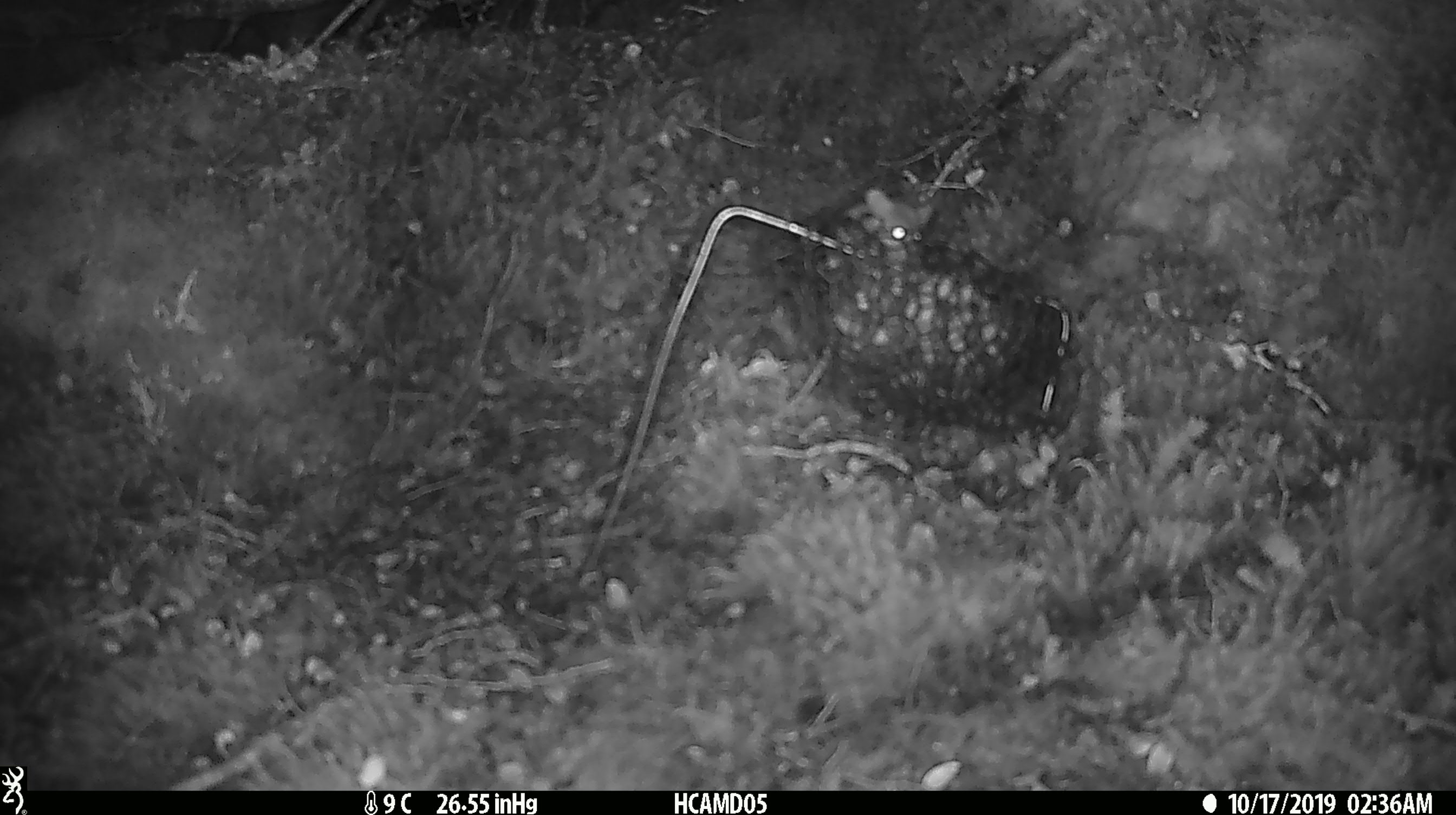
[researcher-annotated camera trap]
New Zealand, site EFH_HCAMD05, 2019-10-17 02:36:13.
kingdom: Animalia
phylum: Chordata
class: Mammalia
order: Rodentia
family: Muridae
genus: Mus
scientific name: Mus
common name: mouse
Mouse (Mus).